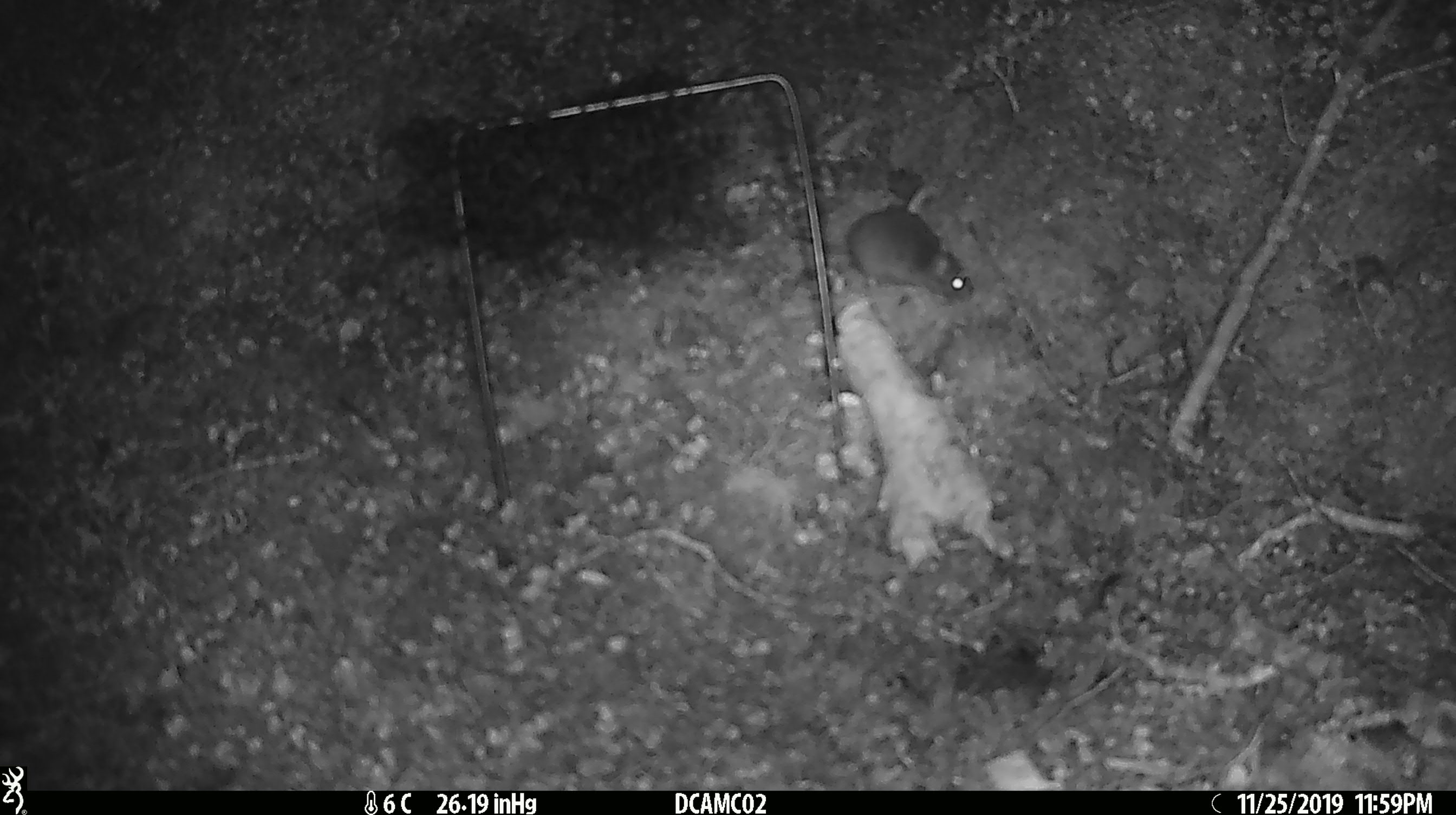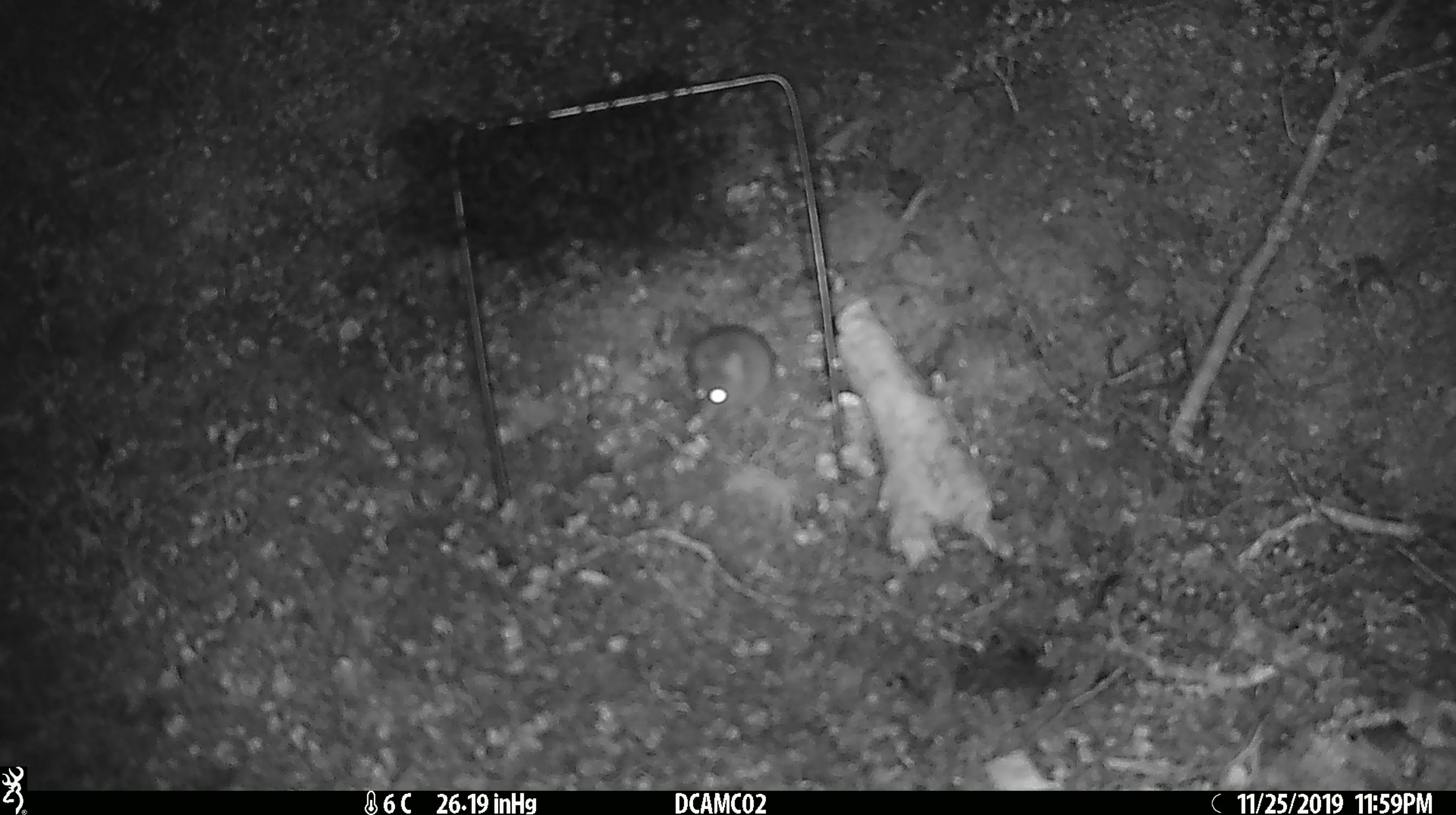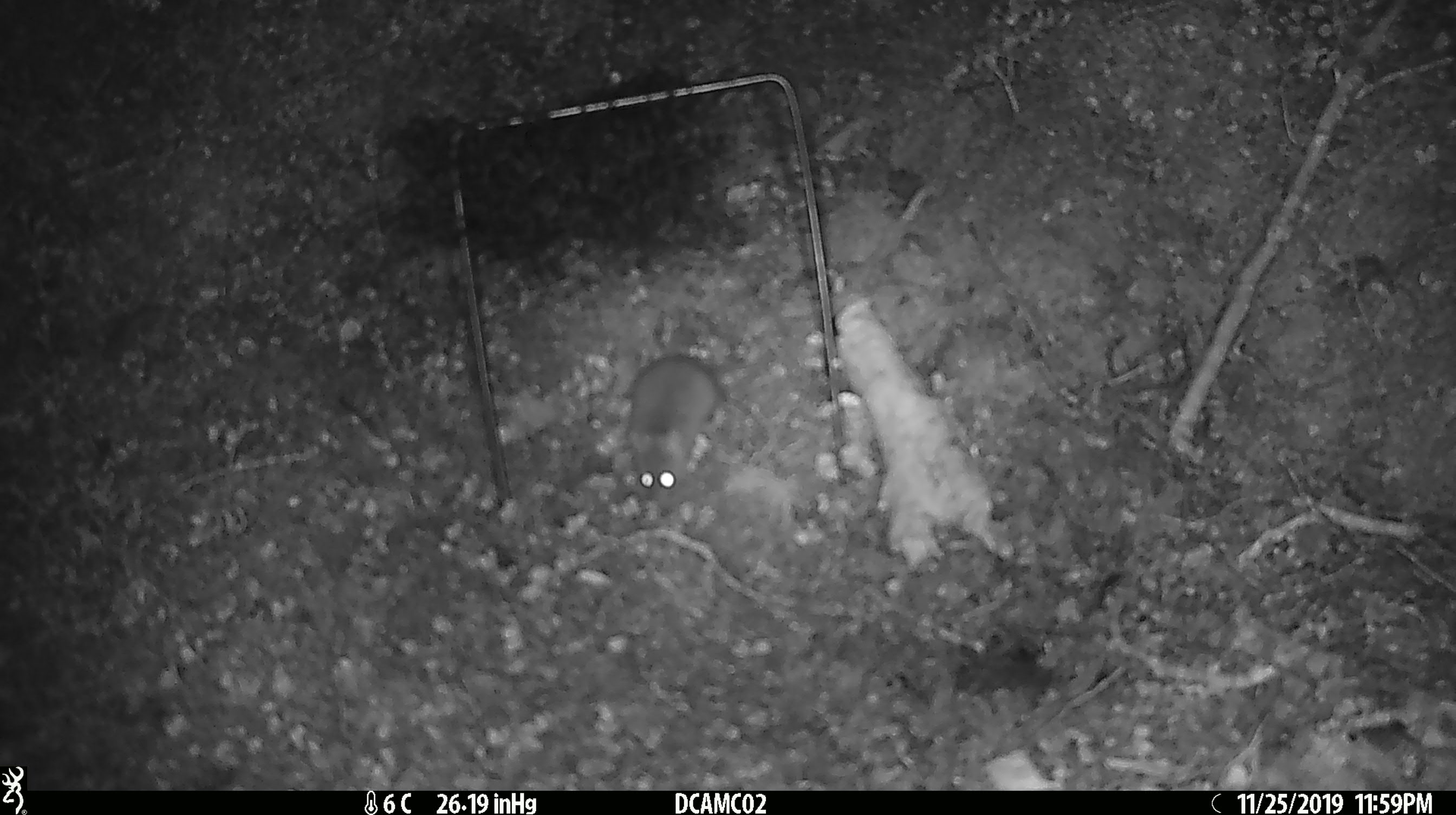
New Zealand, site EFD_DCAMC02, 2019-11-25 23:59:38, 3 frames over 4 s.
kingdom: Animalia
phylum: Chordata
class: Mammalia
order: Rodentia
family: Muridae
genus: Mus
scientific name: Mus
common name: mouse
Mouse (Mus).